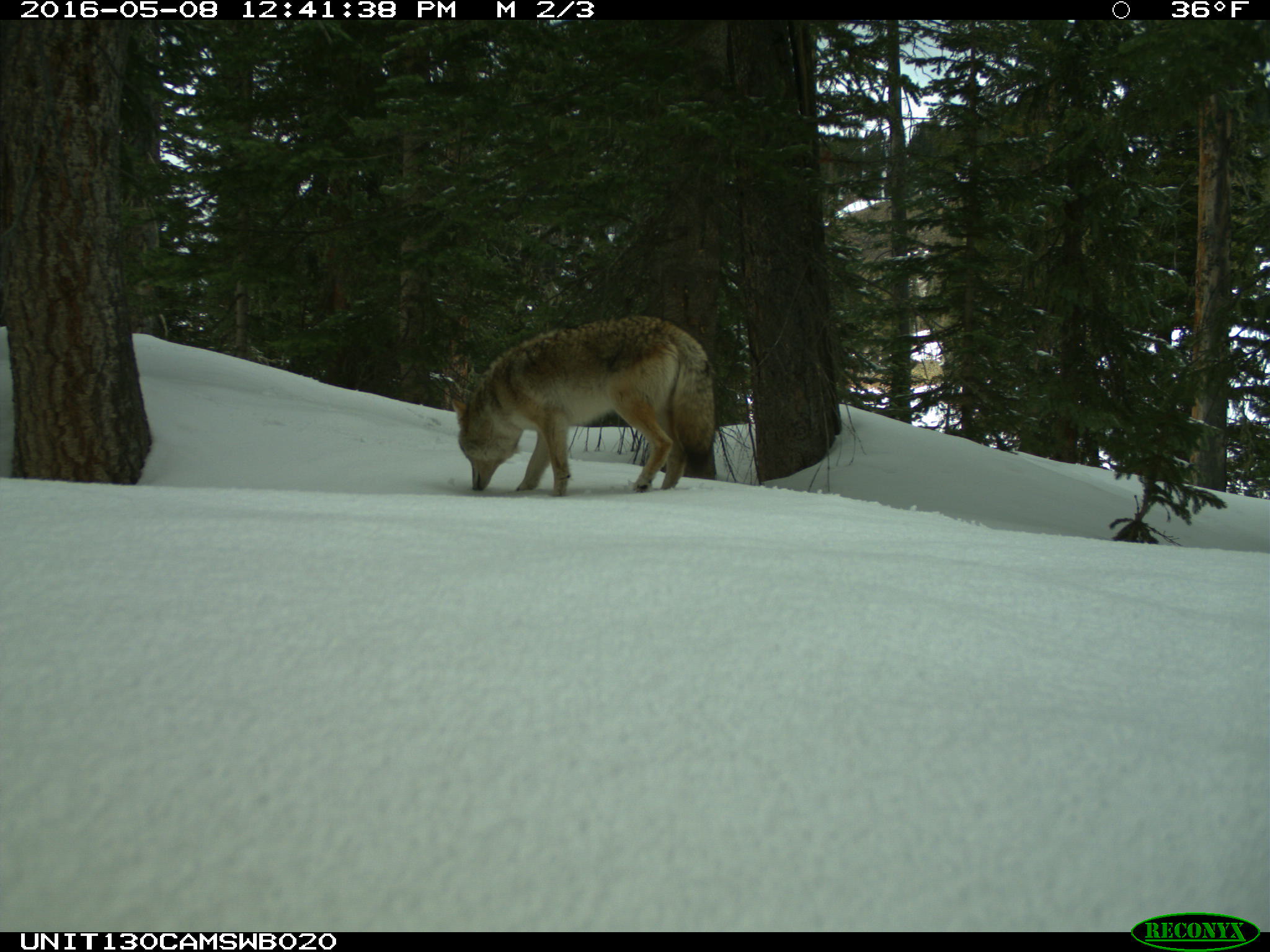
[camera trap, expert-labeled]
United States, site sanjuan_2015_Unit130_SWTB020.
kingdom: Animalia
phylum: Chordata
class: Mammalia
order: Carnivora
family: Canidae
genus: Canis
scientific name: Canis latrans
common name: coyote